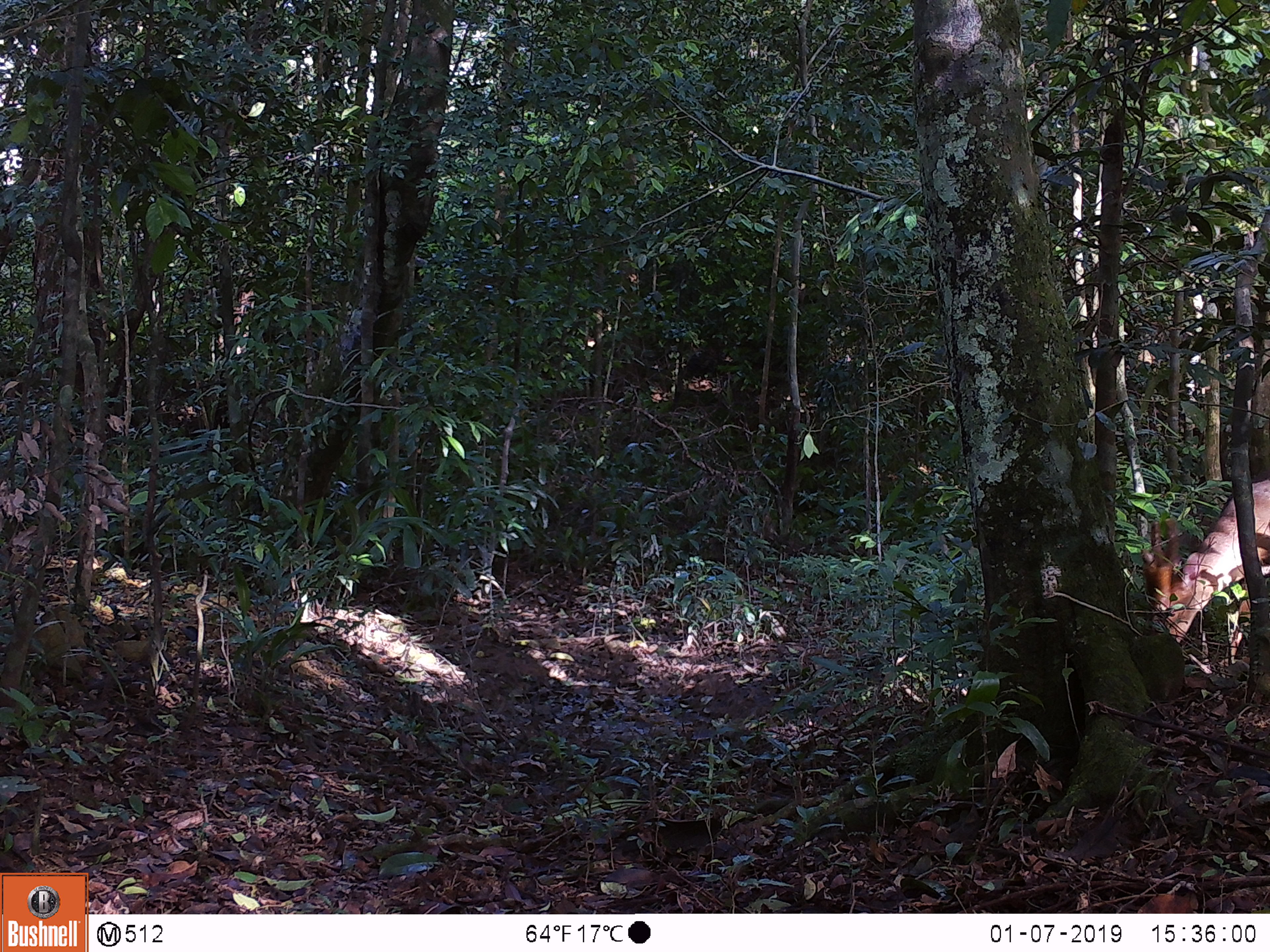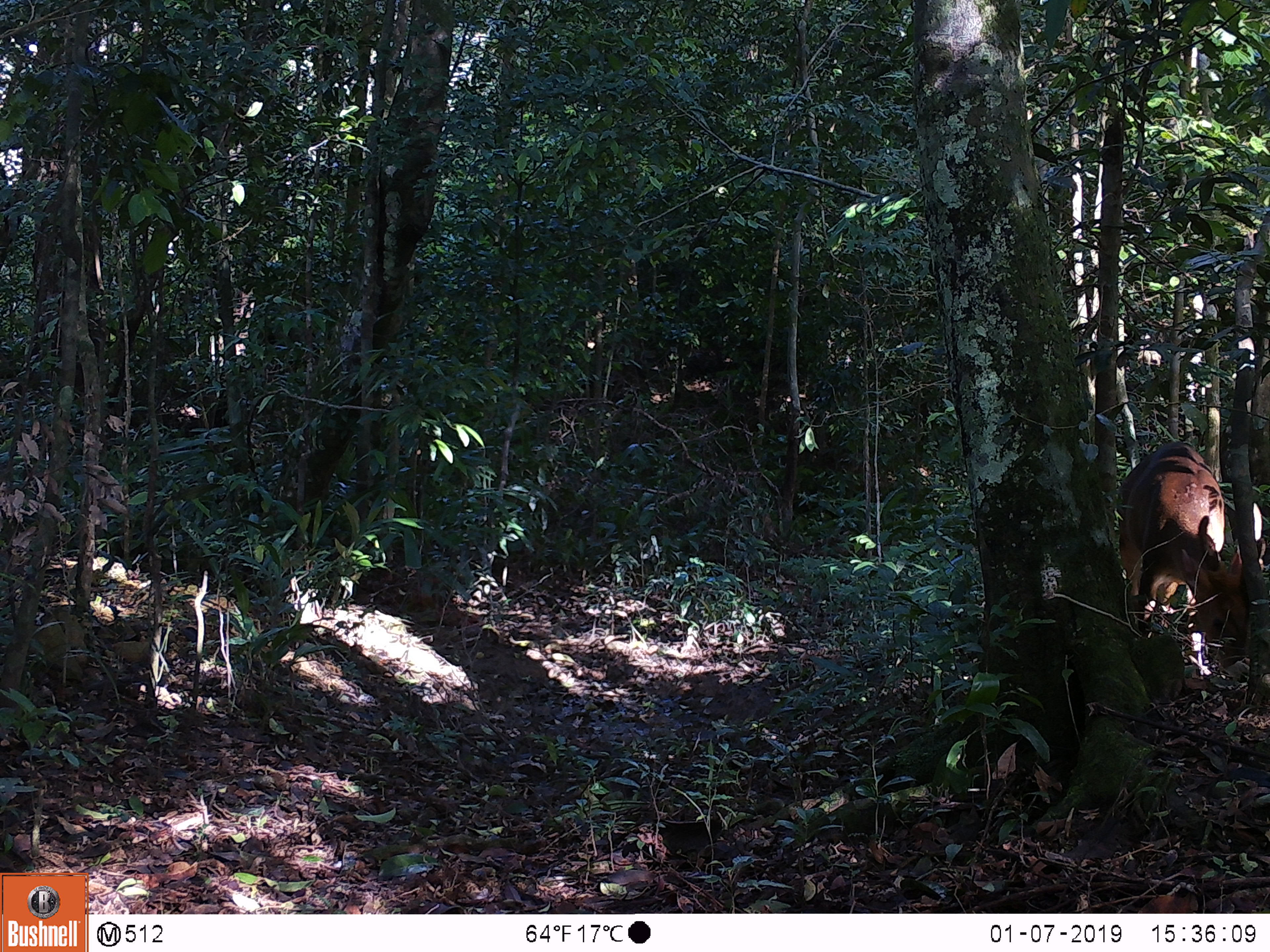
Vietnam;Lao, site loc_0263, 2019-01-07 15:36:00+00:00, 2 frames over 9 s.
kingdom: Animalia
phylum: Chordata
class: Mammalia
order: Artiodactyla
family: Cervidae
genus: Muntiacus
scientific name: Muntiacus vuquangensis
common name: large-antlered muntjac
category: large antlered muntjac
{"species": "large antlered muntjac (large-antlered muntjac) (Muntiacus vuquangensis)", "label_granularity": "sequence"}